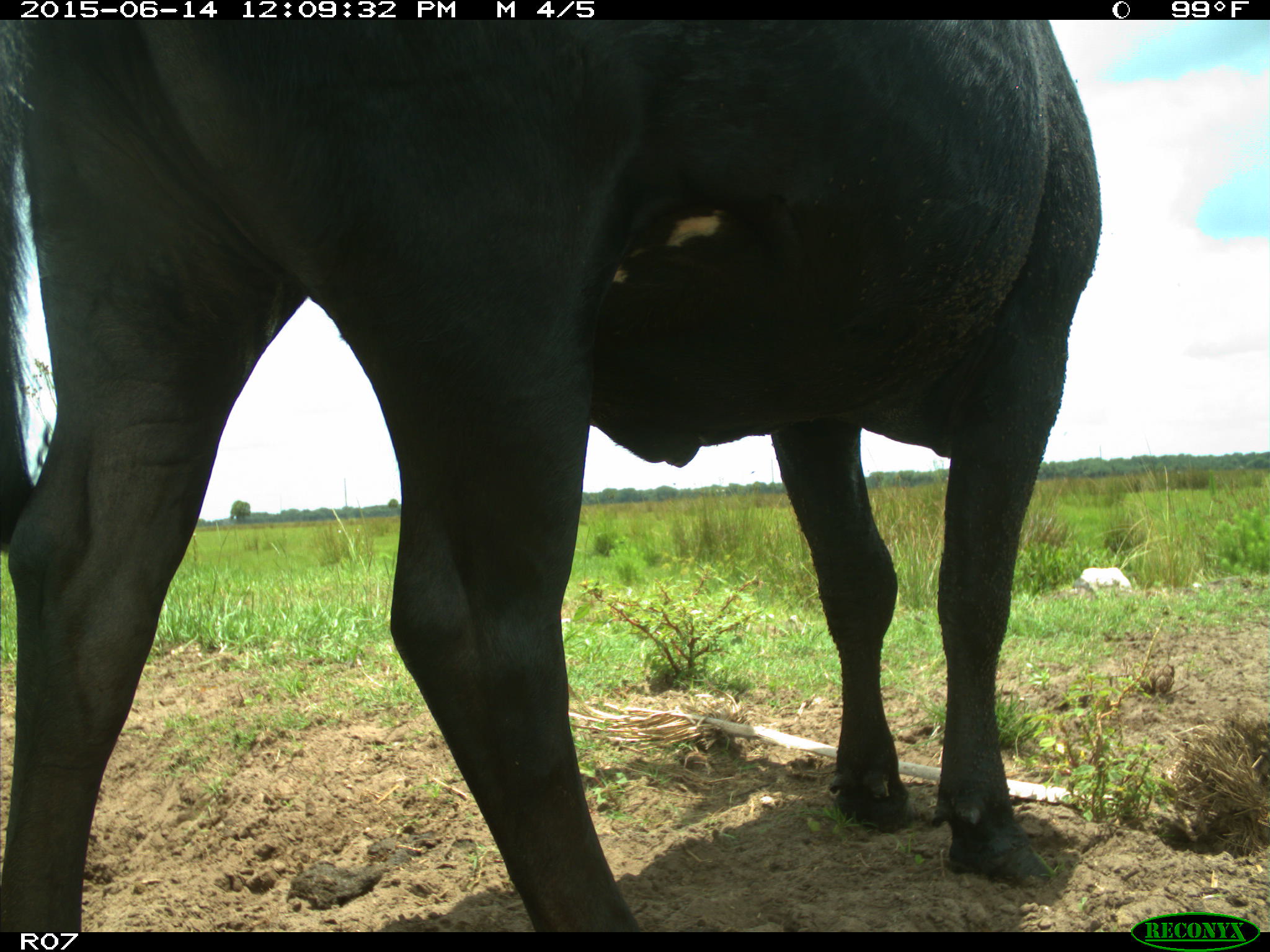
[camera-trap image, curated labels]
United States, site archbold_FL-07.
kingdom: Animalia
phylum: Chordata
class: Mammalia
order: Artiodactyla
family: Bovidae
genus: Bos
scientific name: Bos taurus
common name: domestic cow